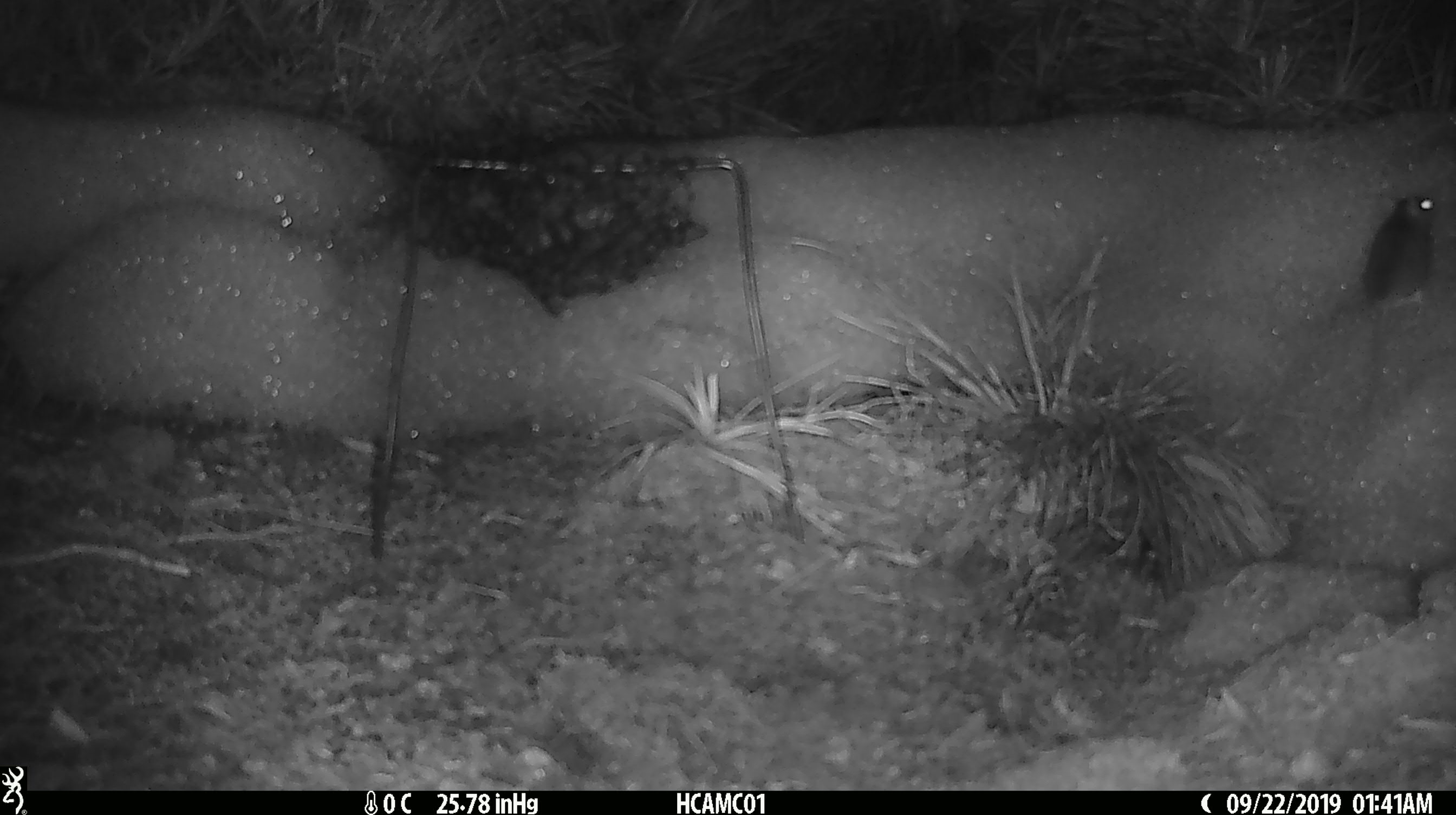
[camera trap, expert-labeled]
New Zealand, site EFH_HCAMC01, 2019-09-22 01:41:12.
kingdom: Animalia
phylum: Chordata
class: Mammalia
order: Rodentia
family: Muridae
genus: Mus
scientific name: Mus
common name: mouse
Mouse (Mus).